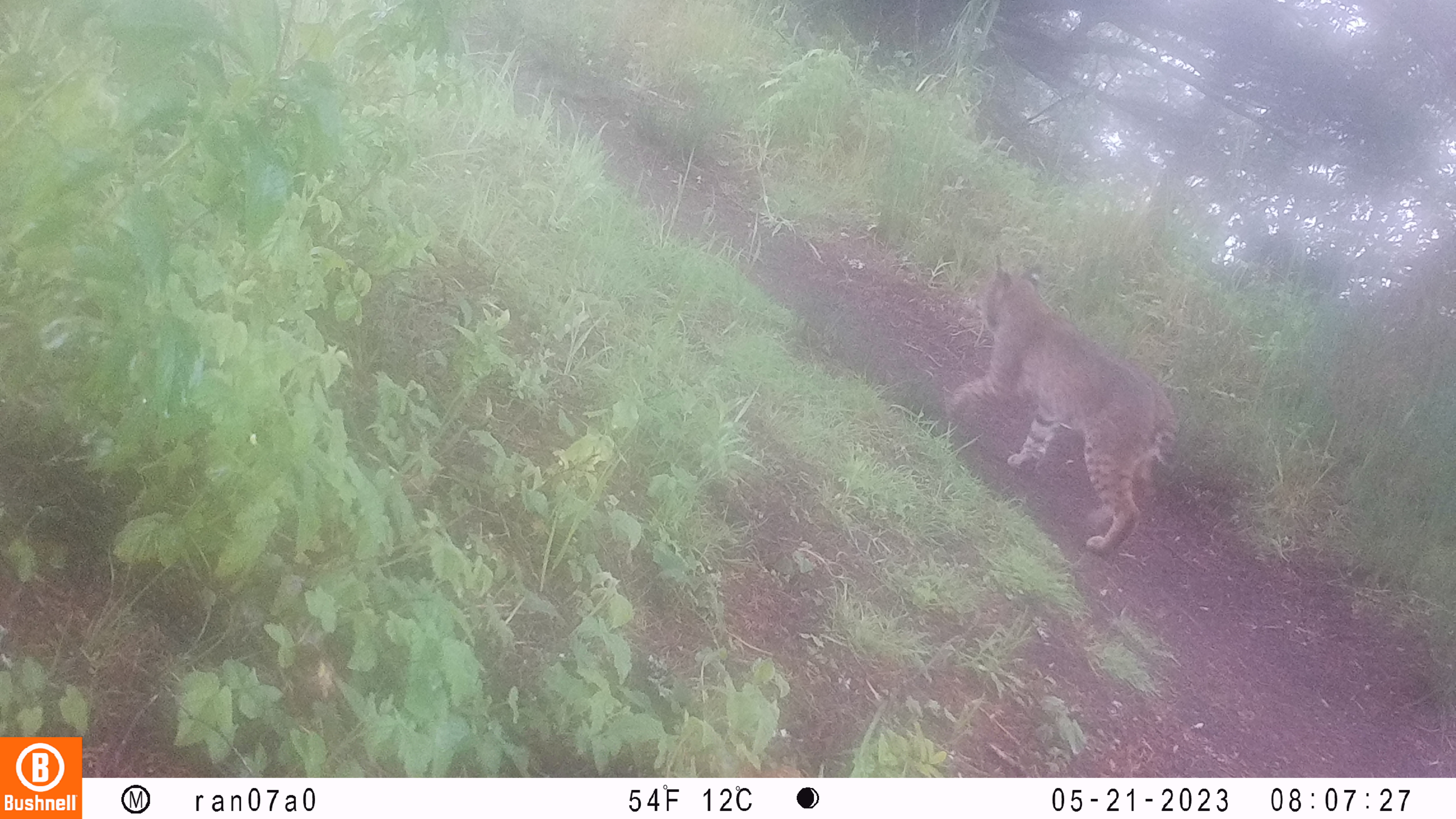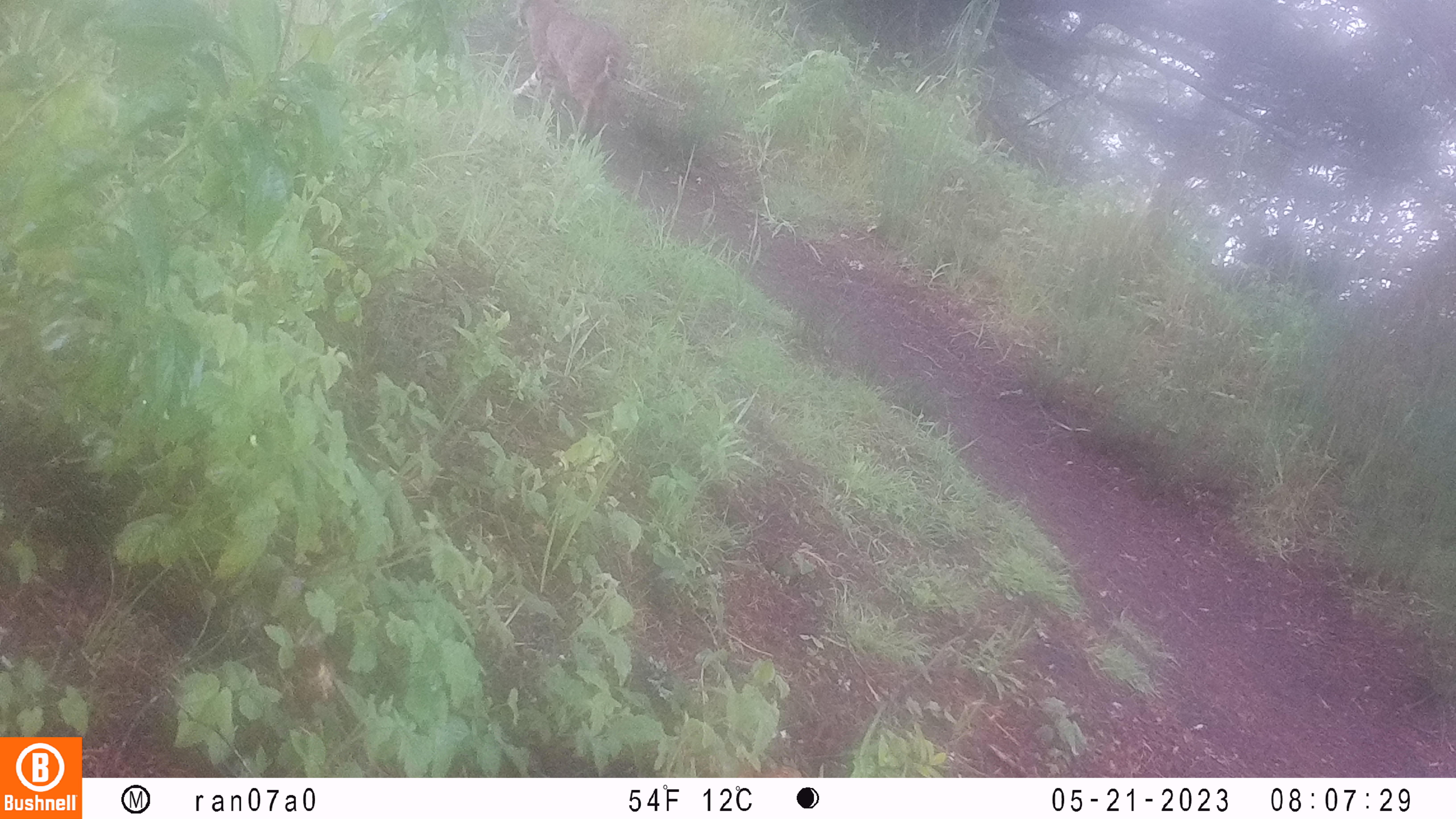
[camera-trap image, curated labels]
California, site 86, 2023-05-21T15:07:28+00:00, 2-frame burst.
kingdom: Animalia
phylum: Chordata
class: Mammalia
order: Carnivora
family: Felidae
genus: Lynx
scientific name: Lynx rufus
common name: bobcat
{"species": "bobcat (Lynx rufus)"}